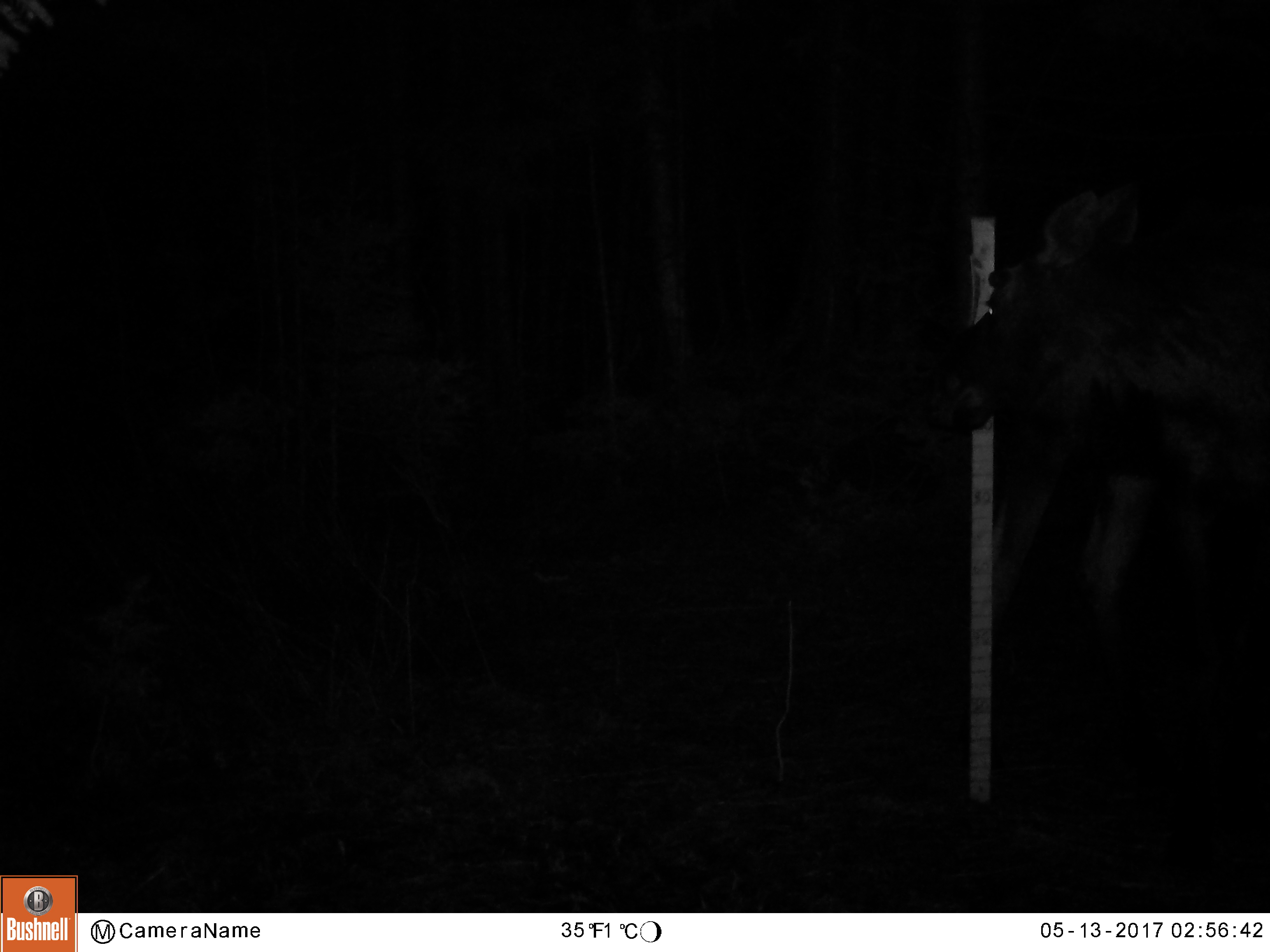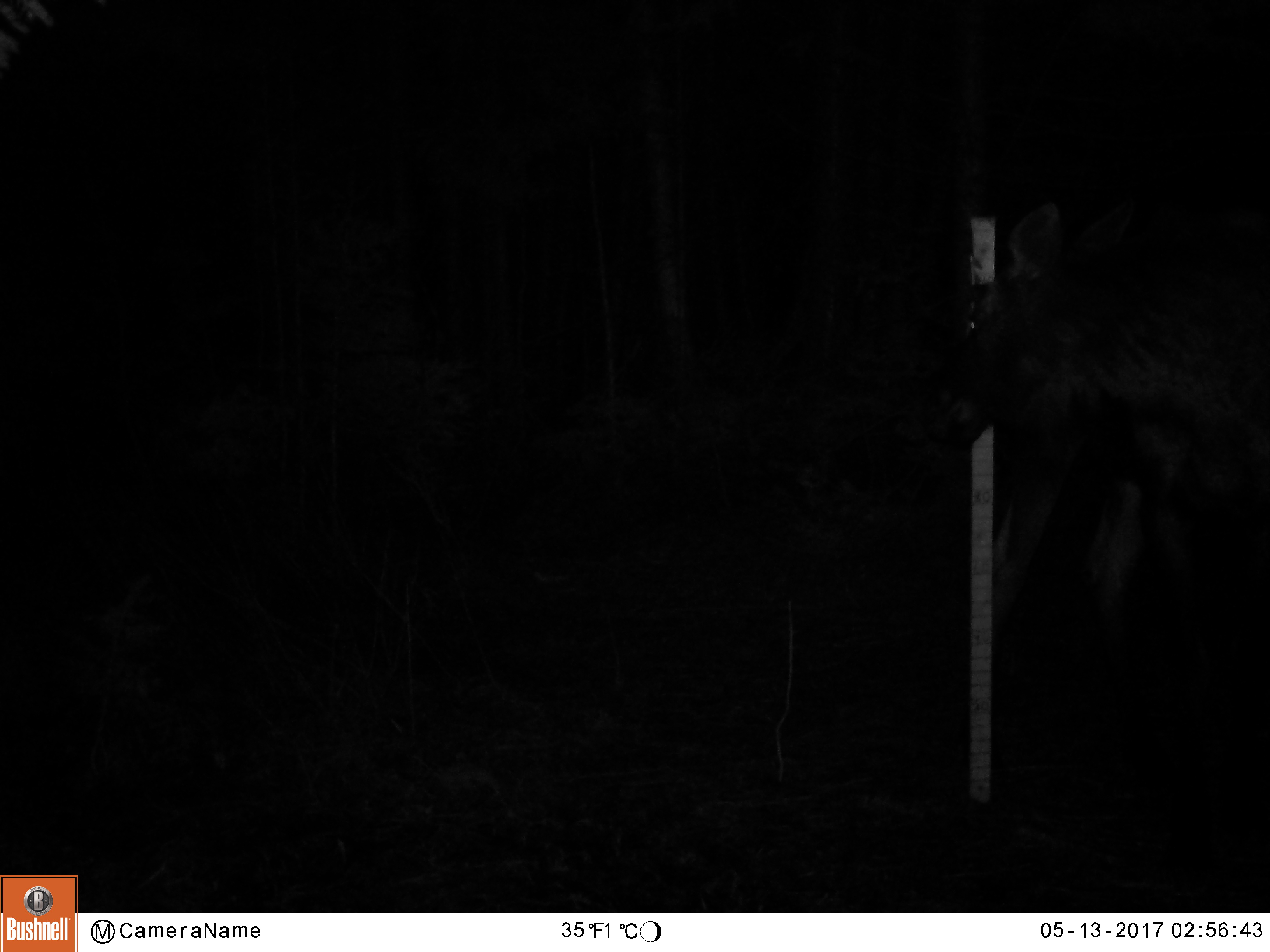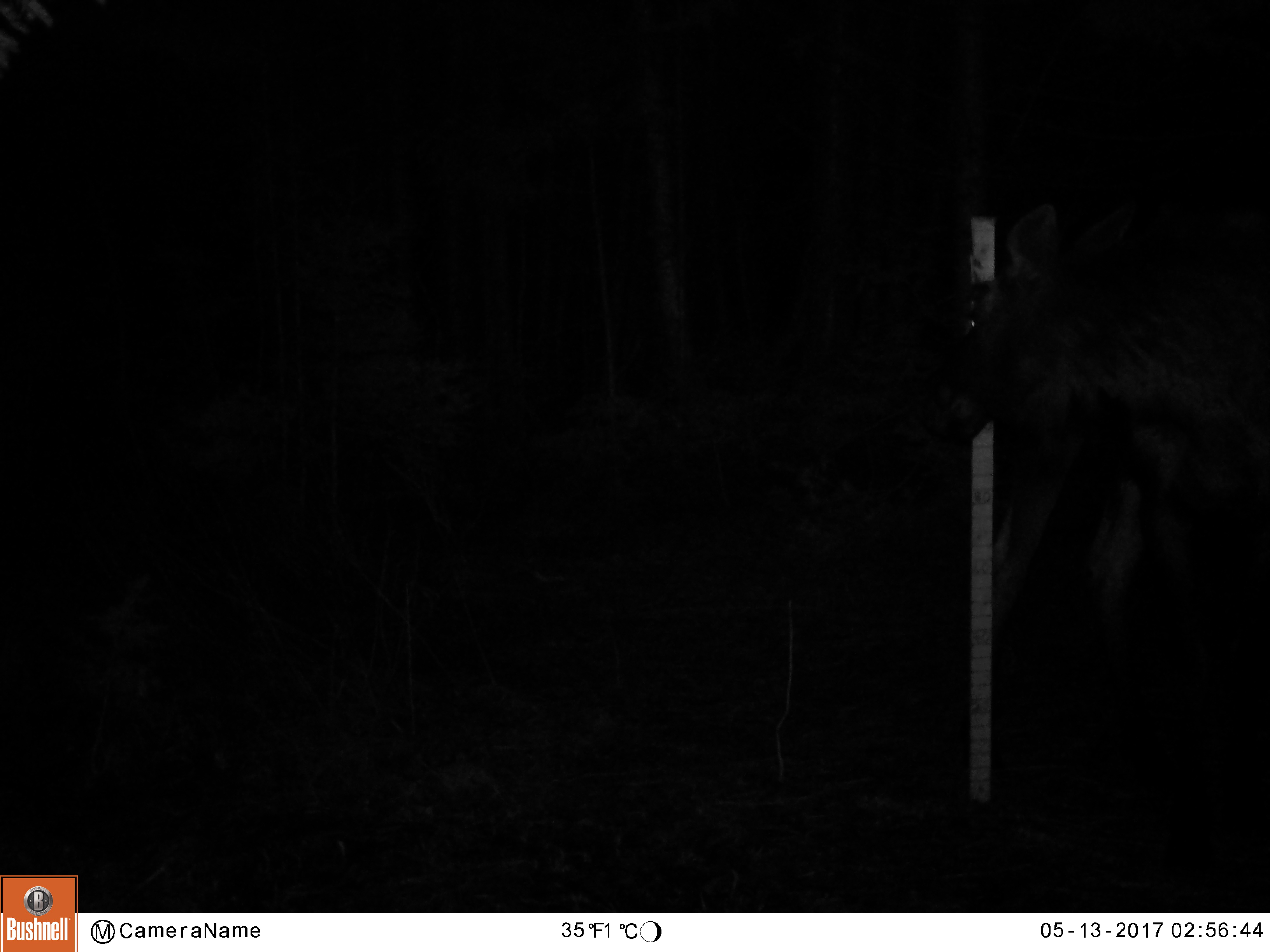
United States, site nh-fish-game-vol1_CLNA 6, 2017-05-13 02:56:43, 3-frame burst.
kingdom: Animalia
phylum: Chordata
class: Mammalia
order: Artiodactyla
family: Cervidae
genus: Alces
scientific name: Alces alces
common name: moose